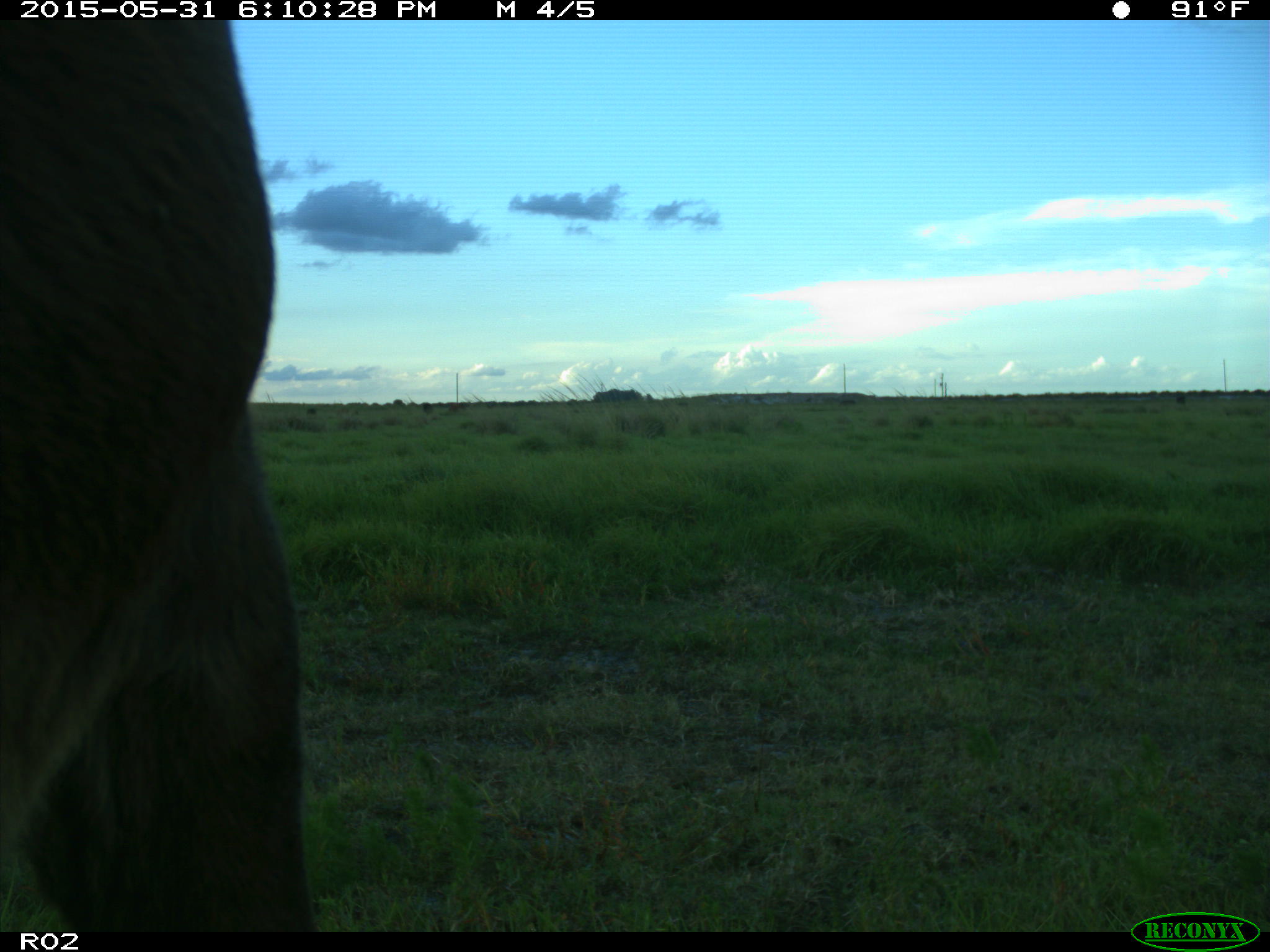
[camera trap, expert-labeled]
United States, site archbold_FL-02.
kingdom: Animalia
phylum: Chordata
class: Mammalia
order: Artiodactyla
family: Bovidae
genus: Bos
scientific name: Bos taurus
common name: domestic cow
Bos taurus (domestic cow).